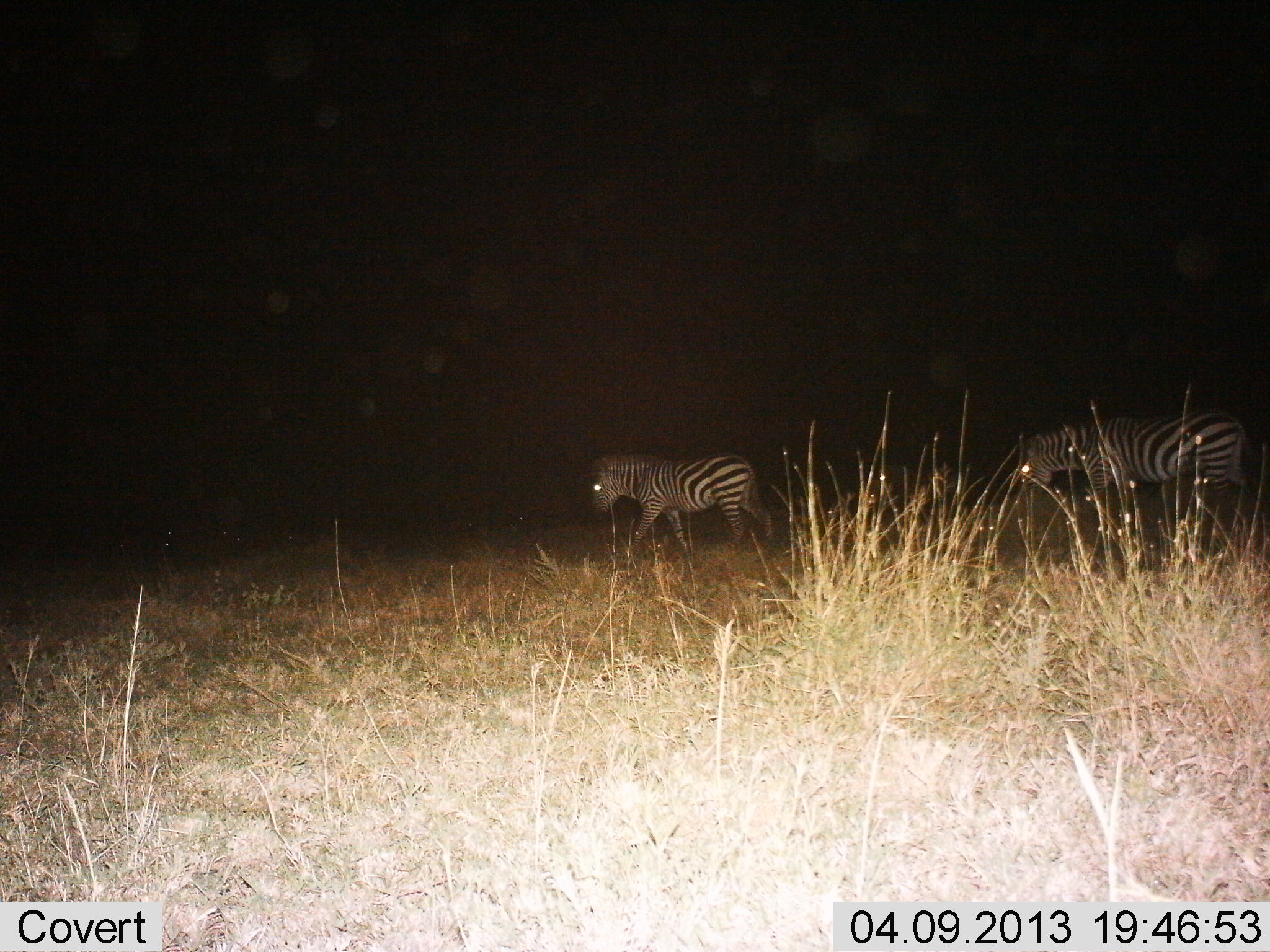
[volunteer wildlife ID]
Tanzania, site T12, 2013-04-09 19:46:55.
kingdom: Animalia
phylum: Chordata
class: Mammalia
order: Perissodactyla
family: Equidae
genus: Equus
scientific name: Equus quagga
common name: plains zebra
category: zebra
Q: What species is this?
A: Zebra (plains zebra) (Equus quagga).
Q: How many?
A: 2.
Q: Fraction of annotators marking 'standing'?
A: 5%.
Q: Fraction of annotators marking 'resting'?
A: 0%.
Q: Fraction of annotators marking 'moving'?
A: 95%.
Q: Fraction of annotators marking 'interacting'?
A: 0%.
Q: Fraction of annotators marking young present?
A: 10%.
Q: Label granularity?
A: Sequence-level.